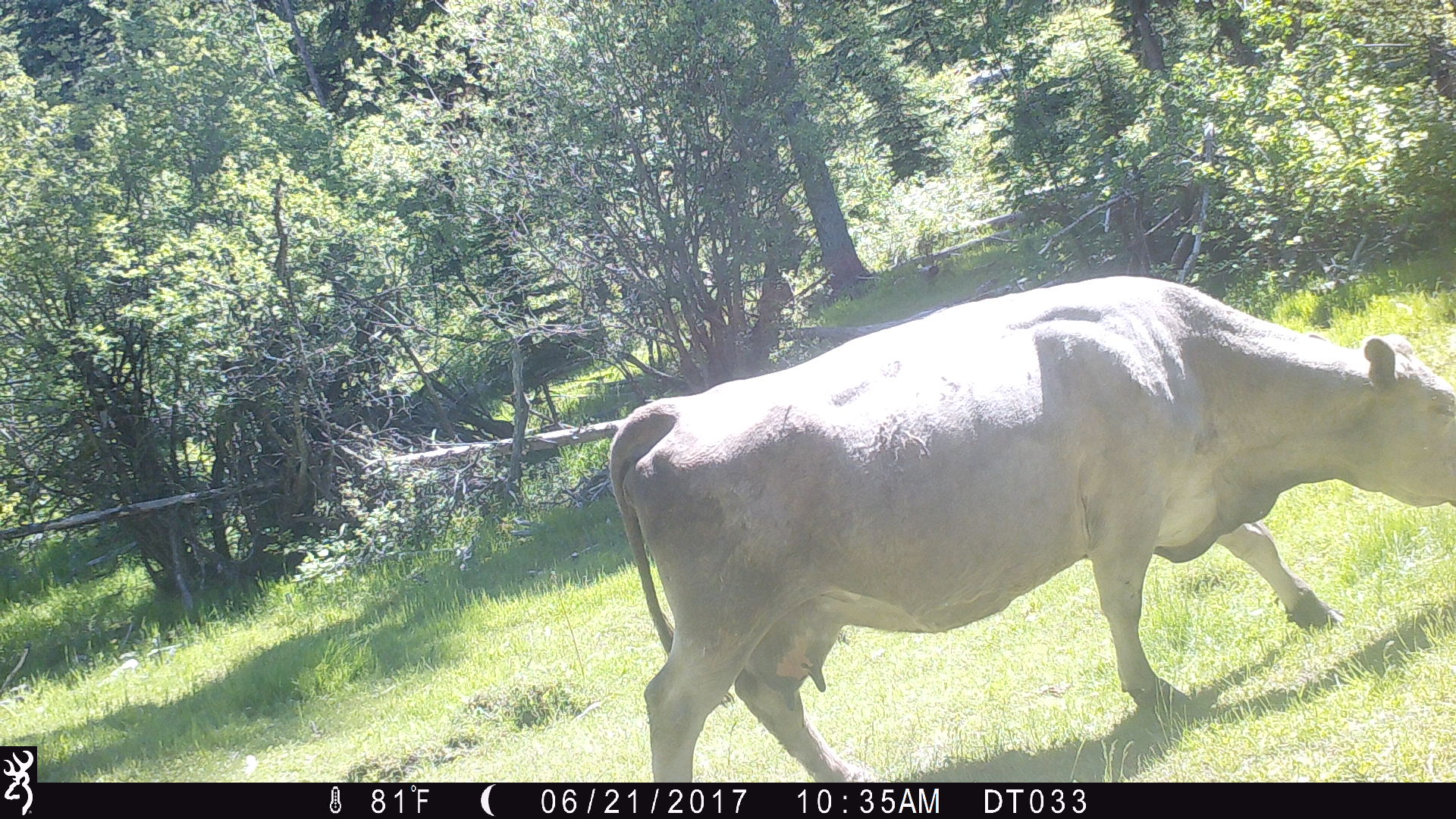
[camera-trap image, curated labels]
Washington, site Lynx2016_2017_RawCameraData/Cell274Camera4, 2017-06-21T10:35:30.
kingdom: Animalia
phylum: Chordata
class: Mammalia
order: Artiodactyla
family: Bovidae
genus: Bos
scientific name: Bos taurus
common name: domestic cattle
Domestic cattle (Bos taurus). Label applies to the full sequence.